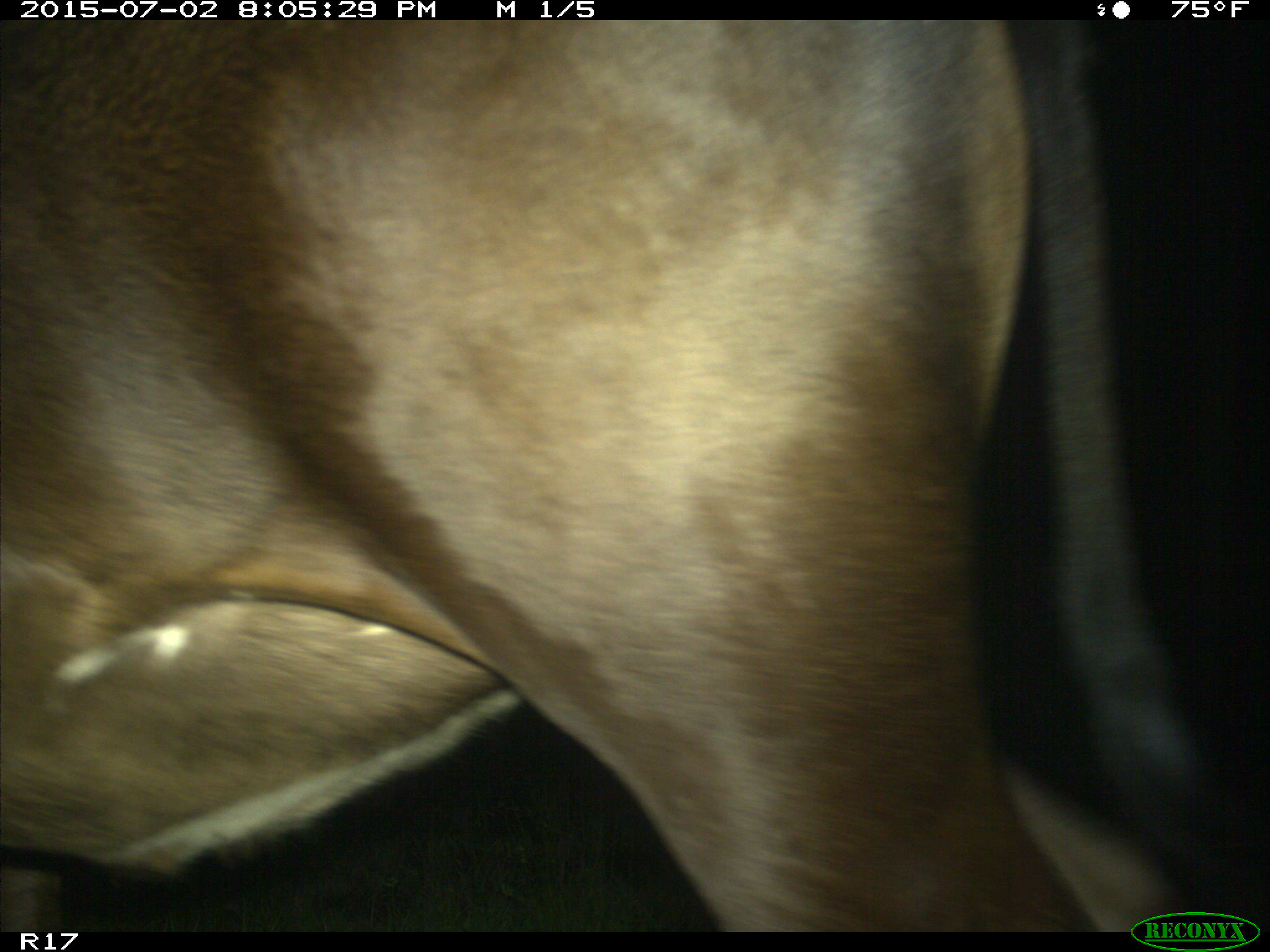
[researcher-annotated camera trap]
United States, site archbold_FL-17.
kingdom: Animalia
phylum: Chordata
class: Mammalia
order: Artiodactyla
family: Bovidae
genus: Bos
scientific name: Bos taurus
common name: domestic cow